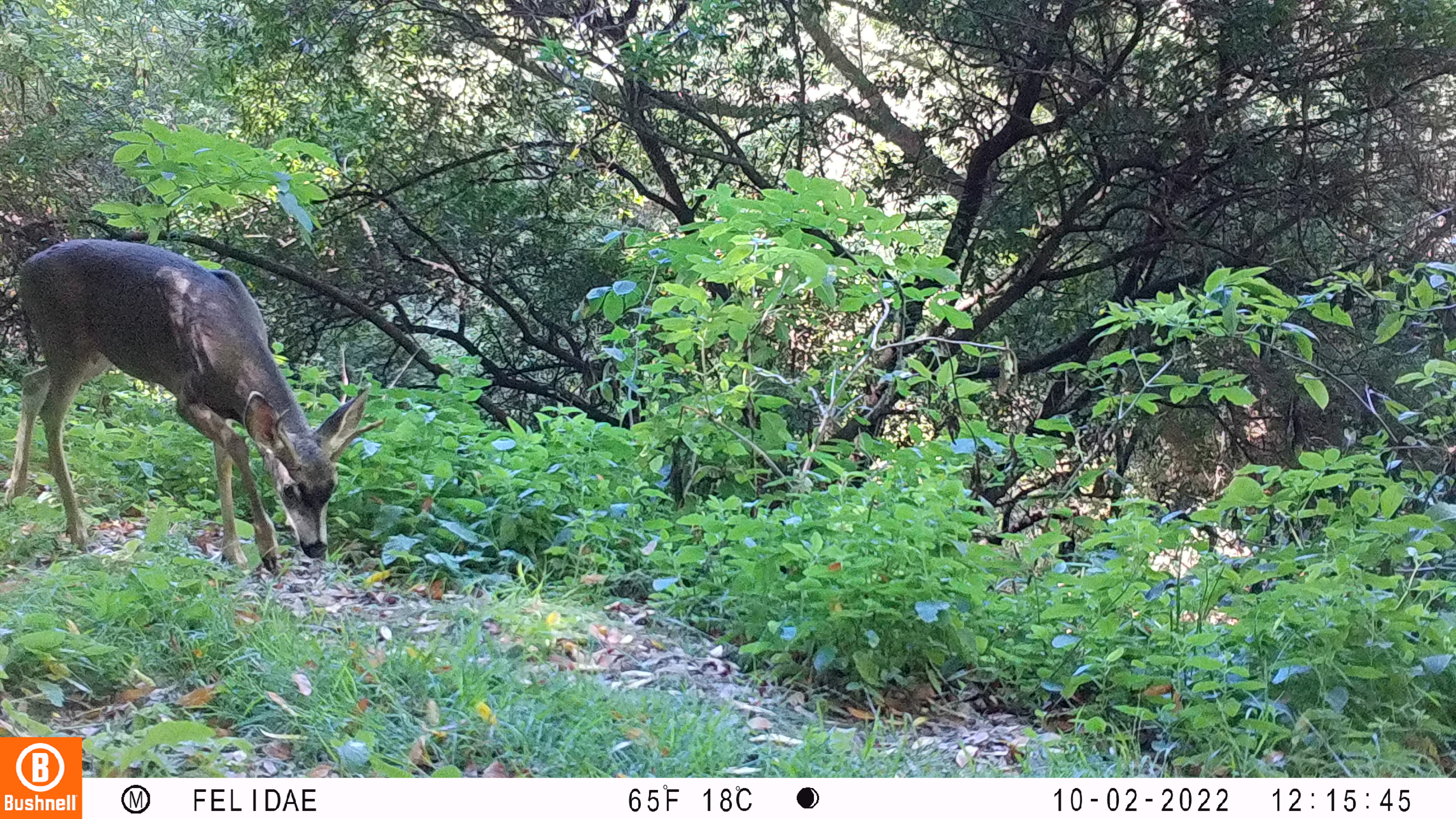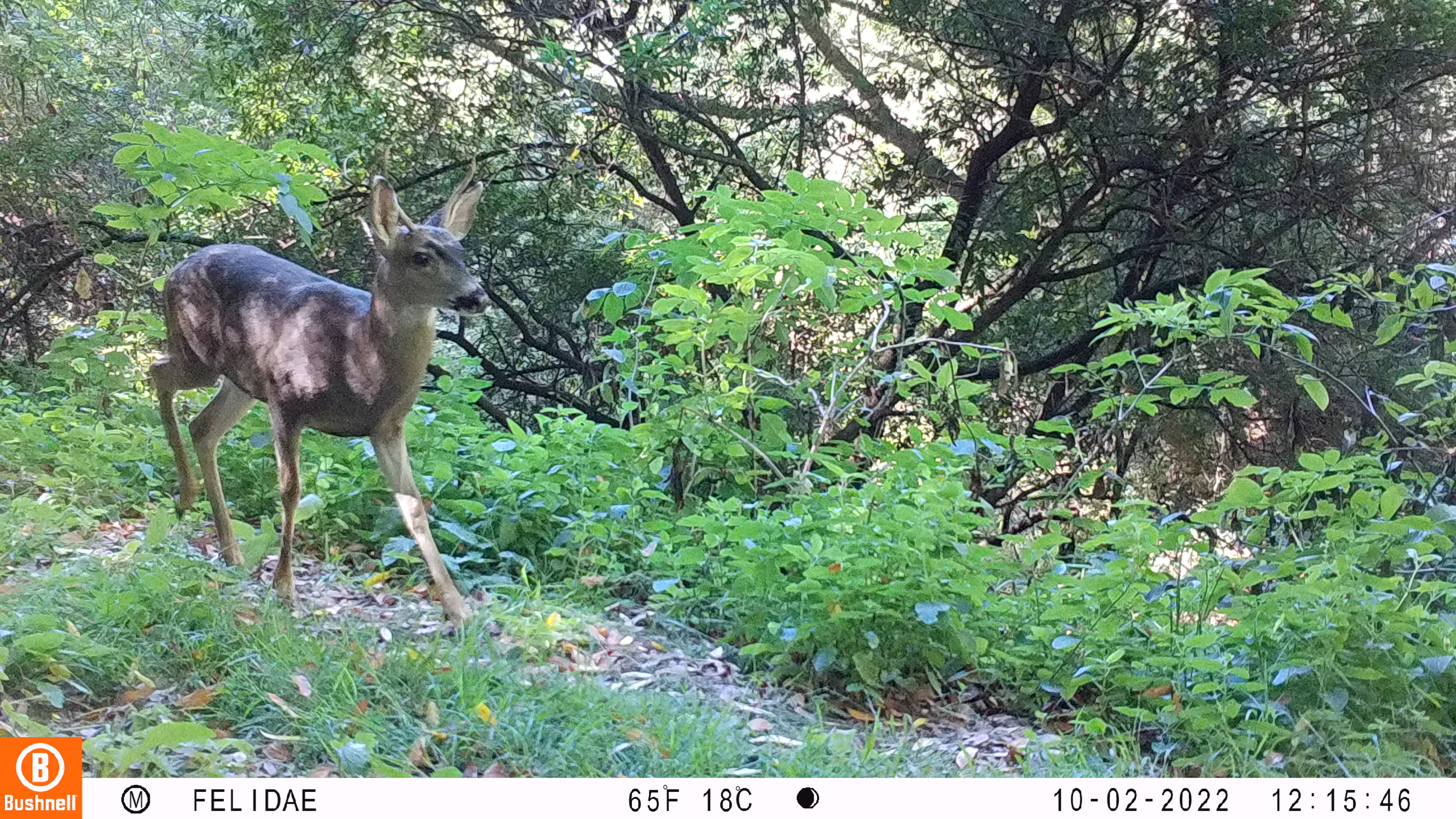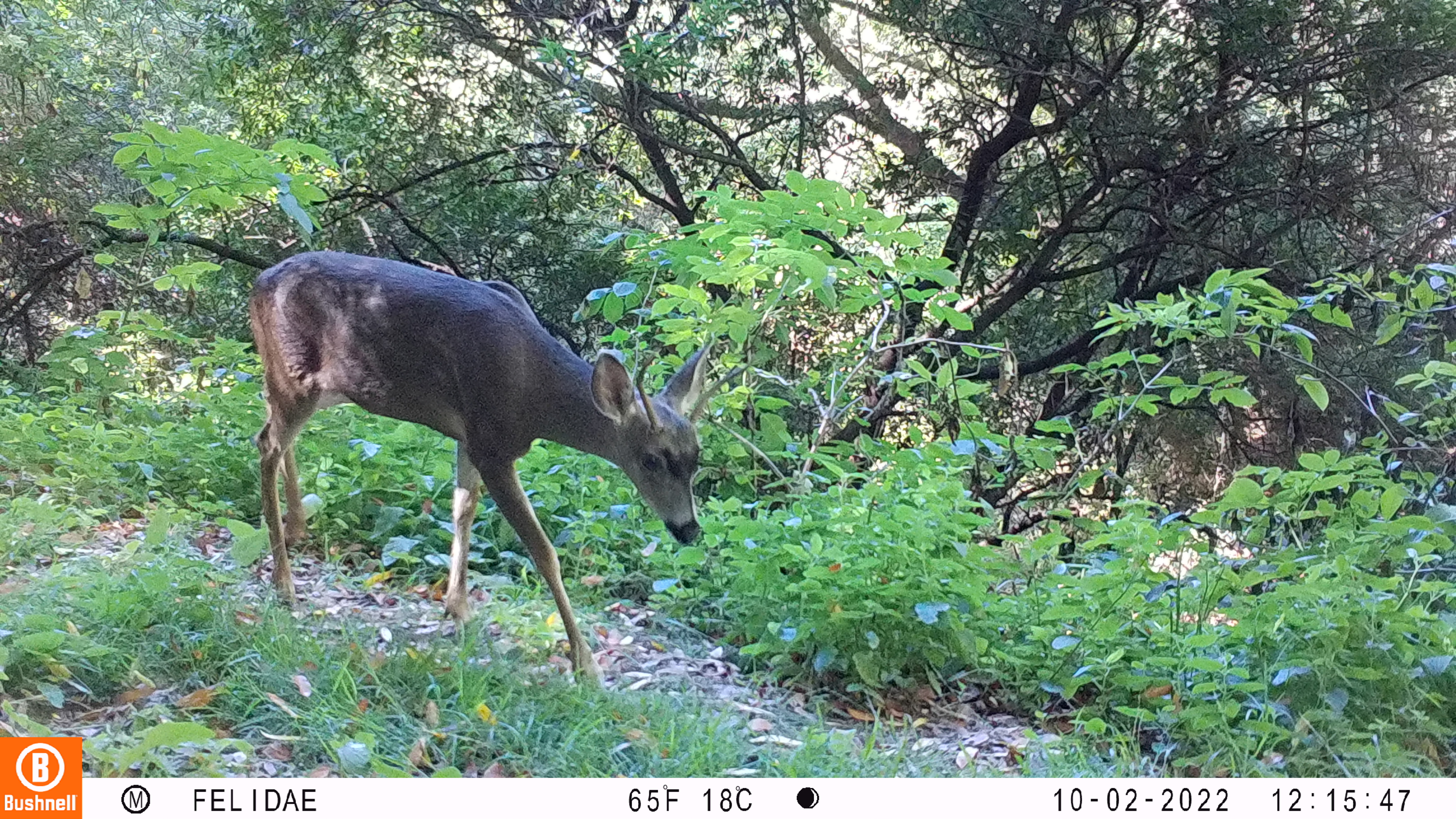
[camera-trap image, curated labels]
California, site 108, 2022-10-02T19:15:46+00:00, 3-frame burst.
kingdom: Animalia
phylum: Chordata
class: Mammalia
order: Artiodactyla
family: Cervidae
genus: Odocoileus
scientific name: Odocoileus hemionus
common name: mule deer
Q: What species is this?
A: Mule deer (Odocoileus hemionus).